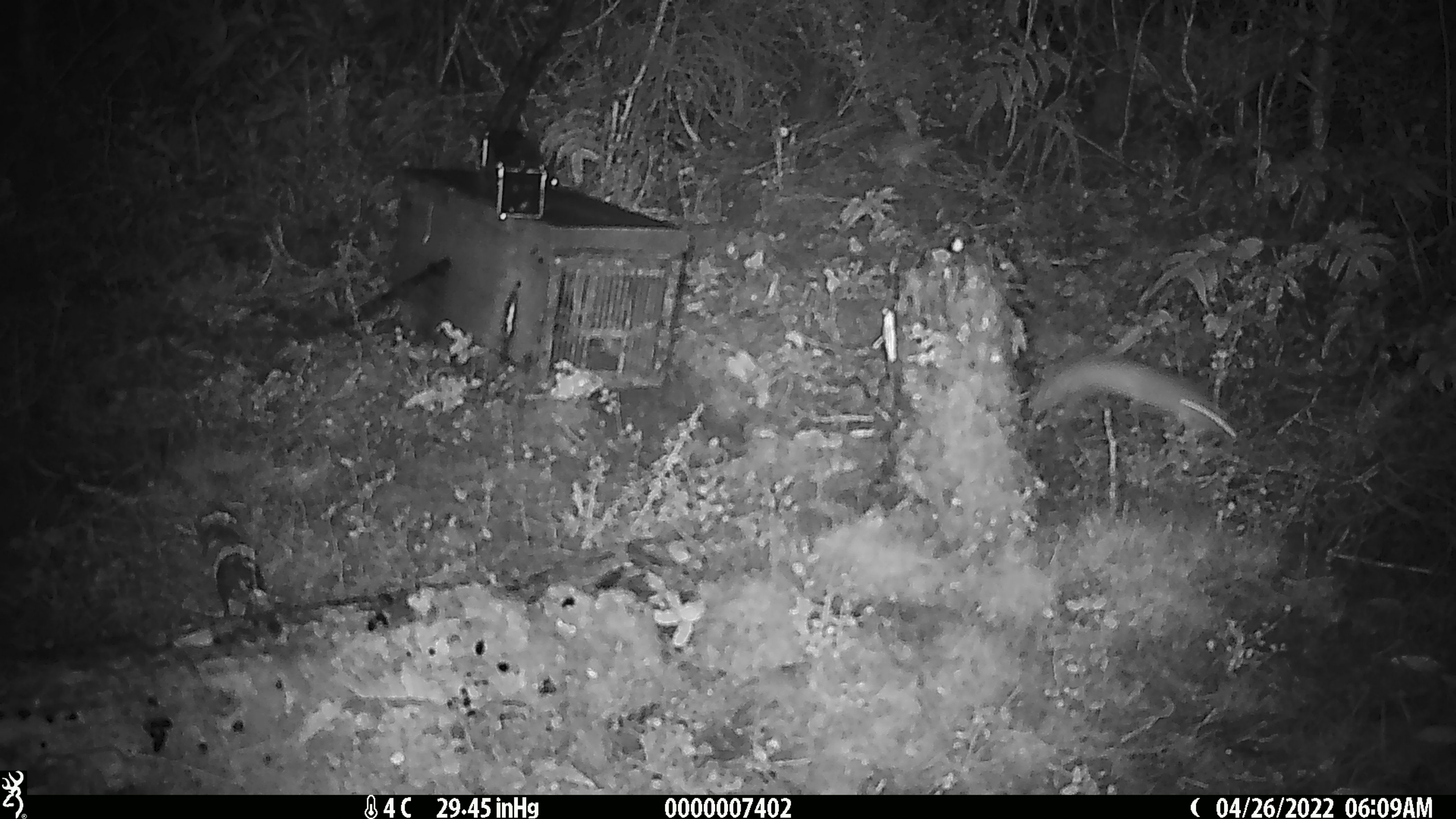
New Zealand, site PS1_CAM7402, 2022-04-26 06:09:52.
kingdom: Animalia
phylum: Chordata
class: Mammalia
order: Carnivora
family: Mustelidae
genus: Mustela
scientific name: Mustela erminea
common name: stoat